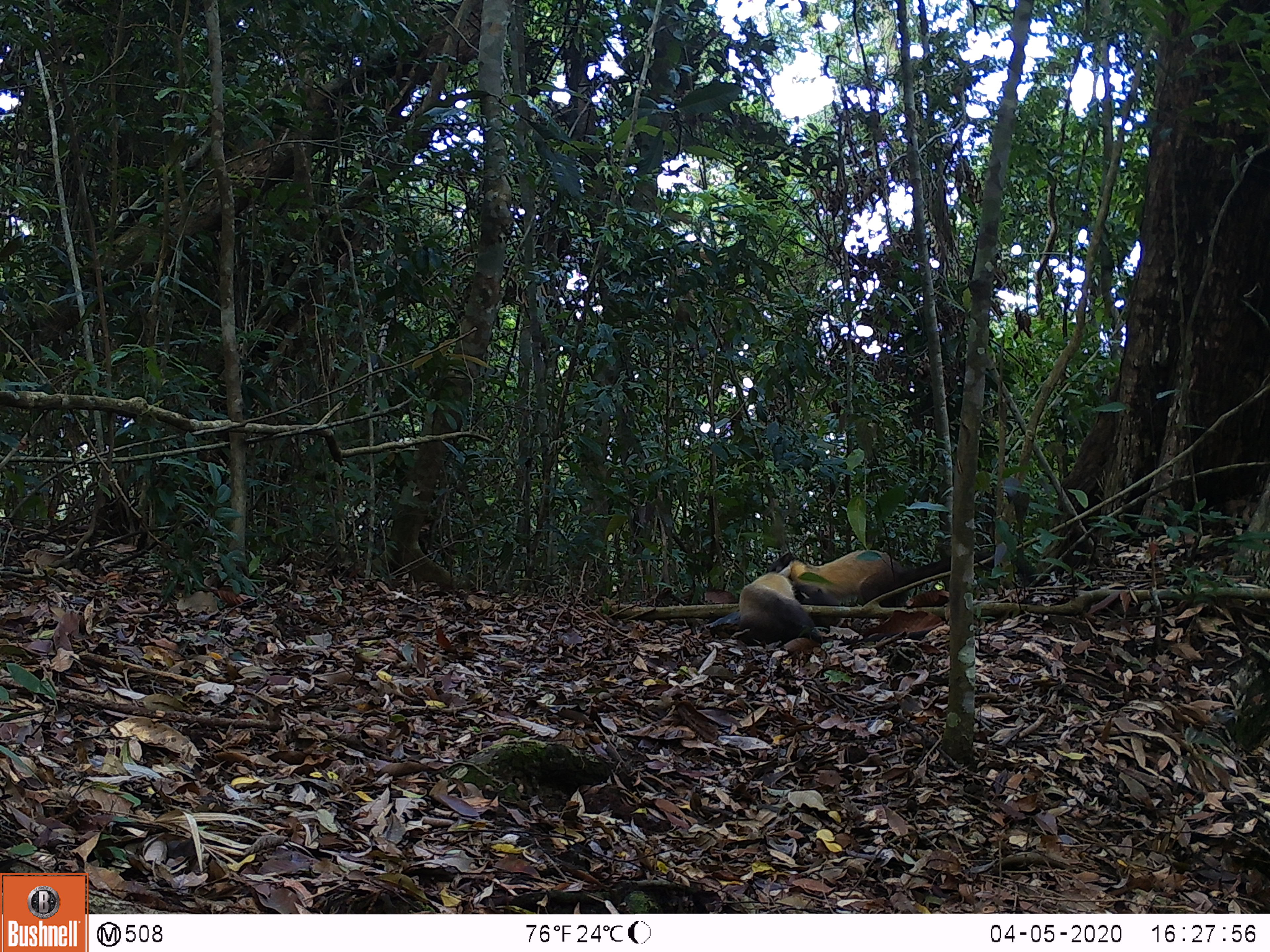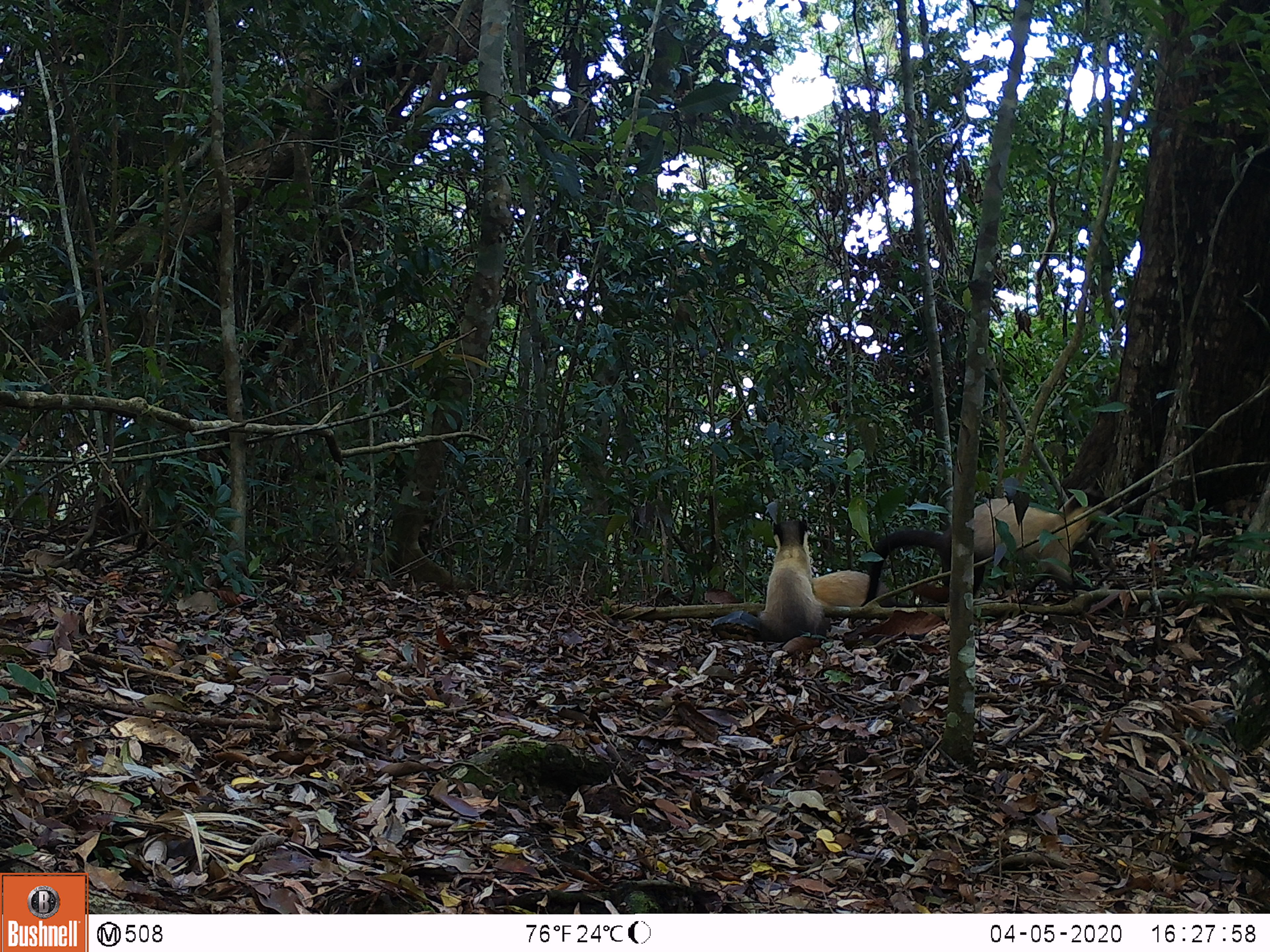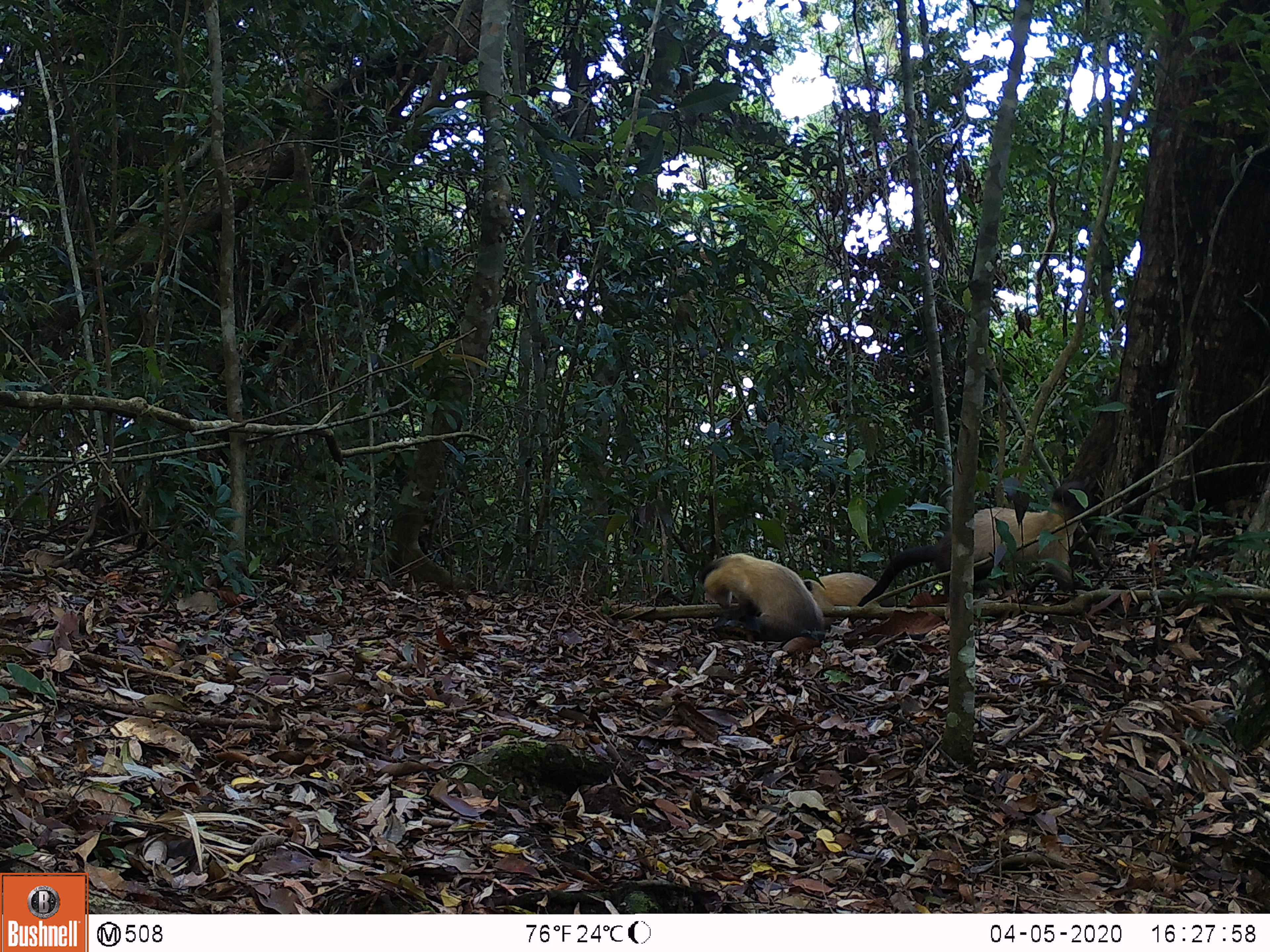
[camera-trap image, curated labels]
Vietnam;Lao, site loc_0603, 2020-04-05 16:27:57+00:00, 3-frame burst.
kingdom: Animalia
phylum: Chordata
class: Mammalia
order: Carnivora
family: Mustelidae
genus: Martes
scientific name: Martes flavigula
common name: yellow-throated marten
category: yellow throated marten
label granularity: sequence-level